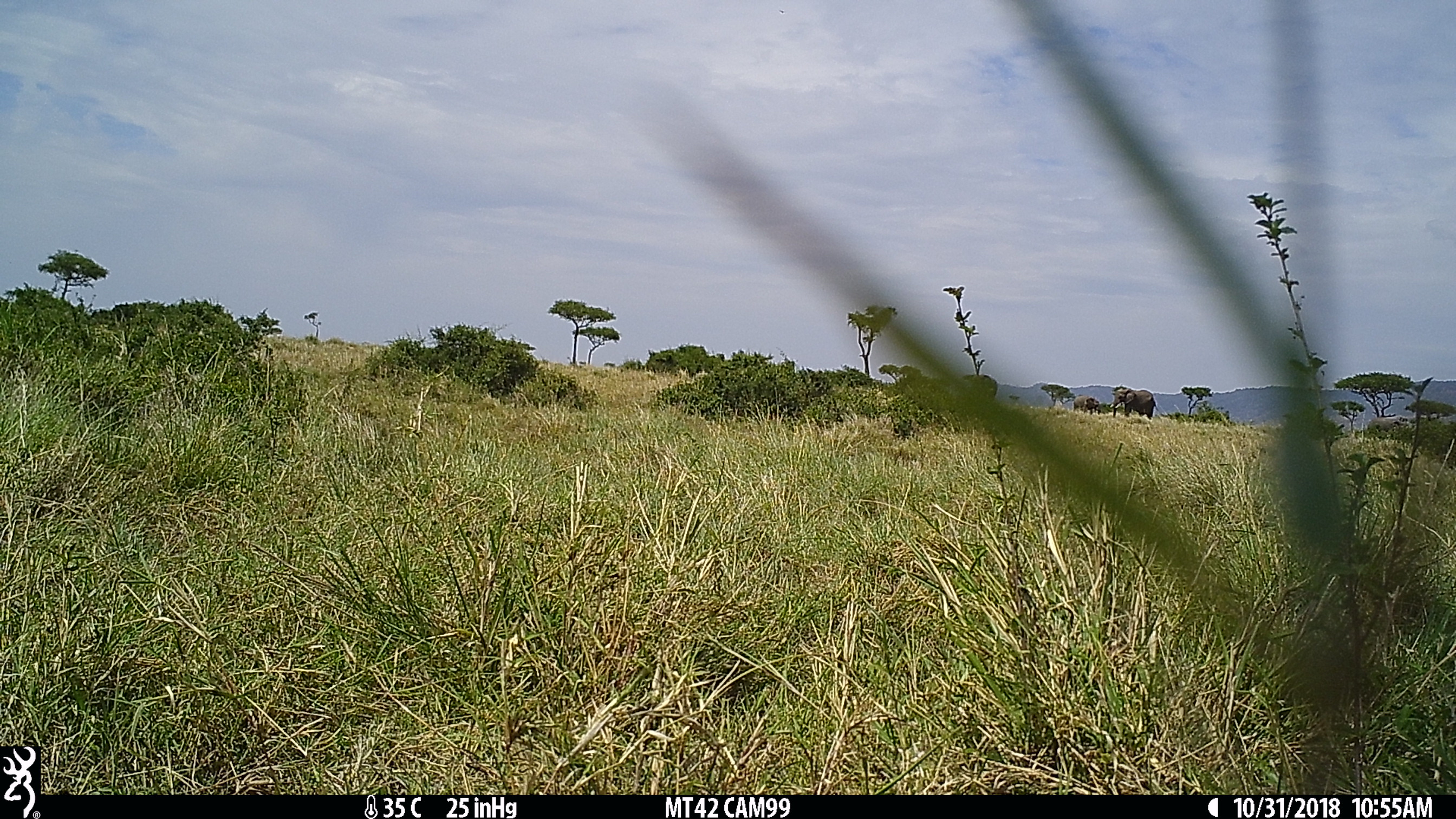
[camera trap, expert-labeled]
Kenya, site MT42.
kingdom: Animalia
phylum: Chordata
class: Mammalia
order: Proboscidea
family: Elephantidae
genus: Loxodonta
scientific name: Loxodonta africana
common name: elephant